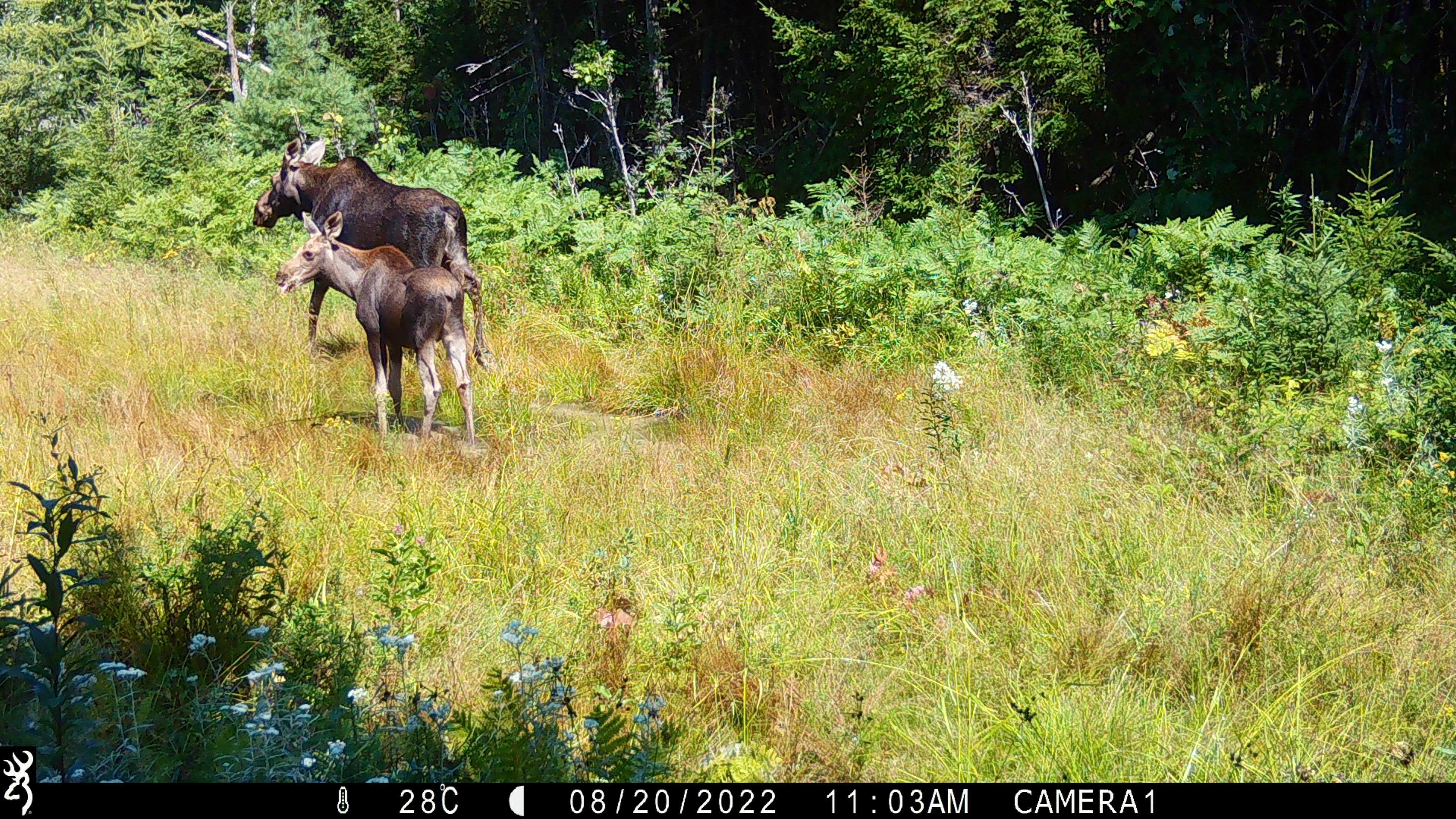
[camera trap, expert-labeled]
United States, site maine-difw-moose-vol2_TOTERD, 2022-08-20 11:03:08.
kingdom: Animalia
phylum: Chordata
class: Mammalia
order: Artiodactyla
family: Cervidae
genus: Alces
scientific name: Alces alces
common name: moose